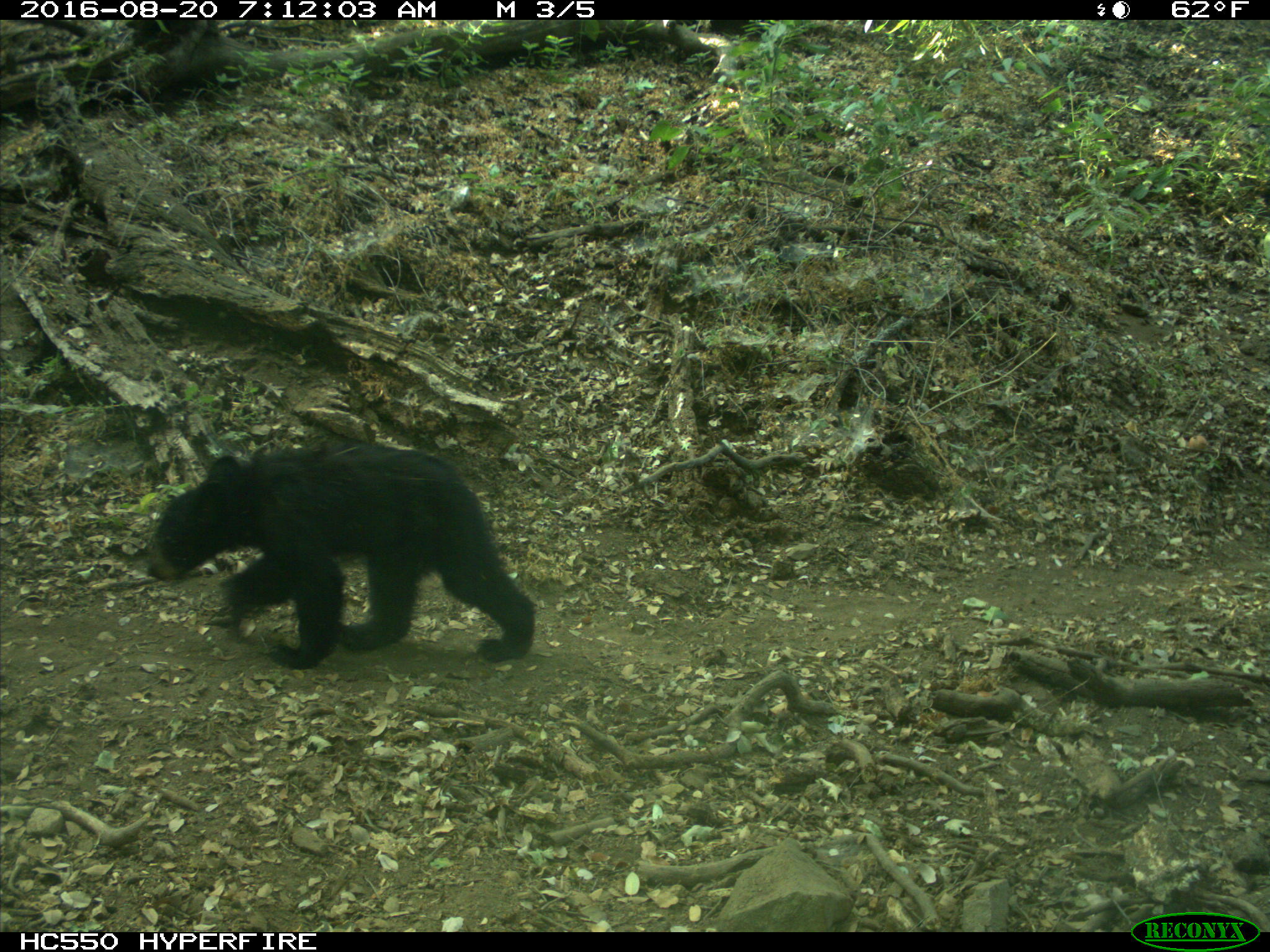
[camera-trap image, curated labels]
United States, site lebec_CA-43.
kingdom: Animalia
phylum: Chordata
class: Mammalia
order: Carnivora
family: Ursidae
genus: Ursus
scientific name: Ursus americanus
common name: american black bear